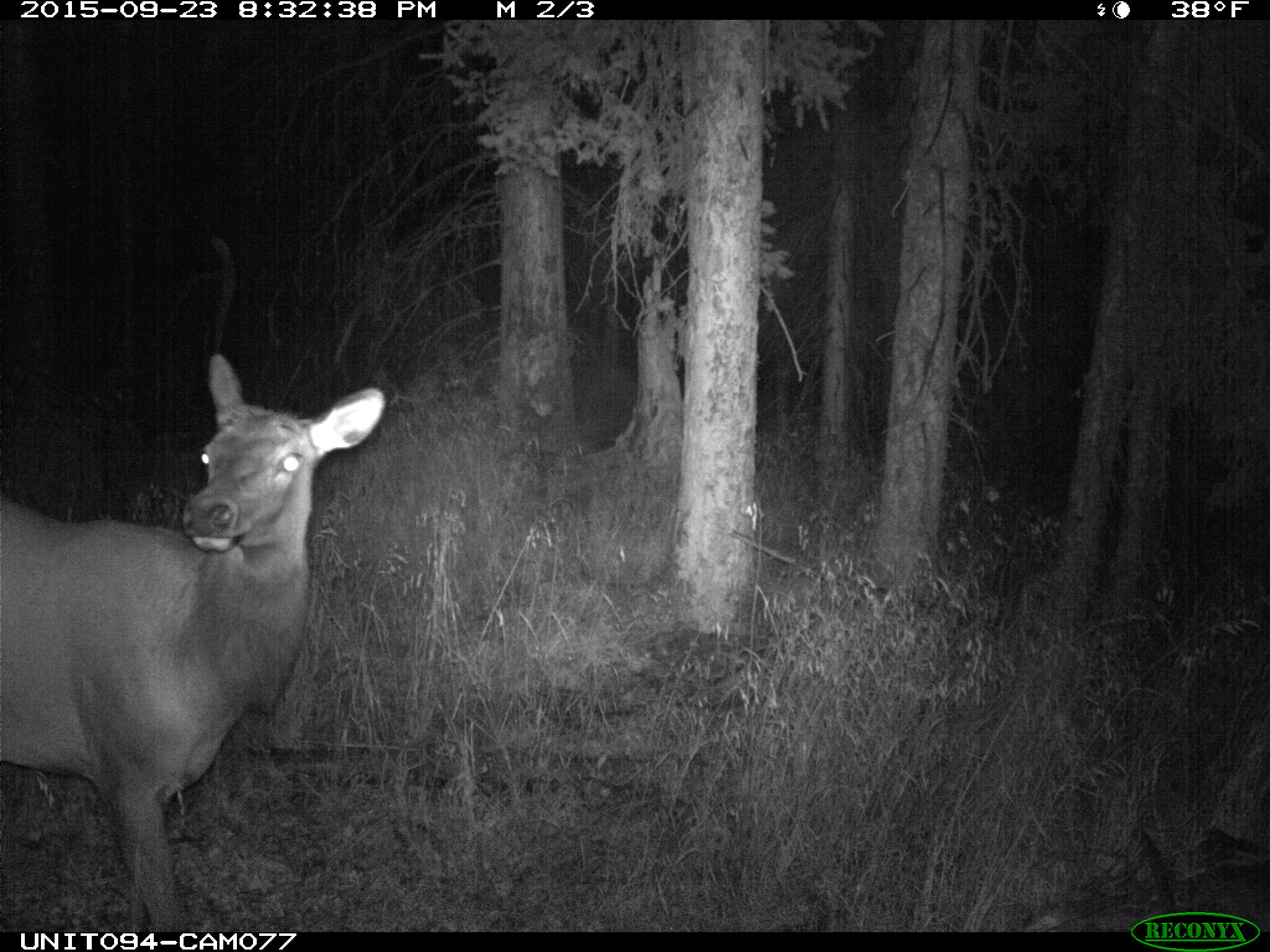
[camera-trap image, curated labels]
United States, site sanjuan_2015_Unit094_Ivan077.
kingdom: Animalia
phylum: Chordata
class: Mammalia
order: Artiodactyla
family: Cervidae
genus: Cervus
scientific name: Cervus elaphus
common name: red deer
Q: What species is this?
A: Cervus elaphus (red deer).